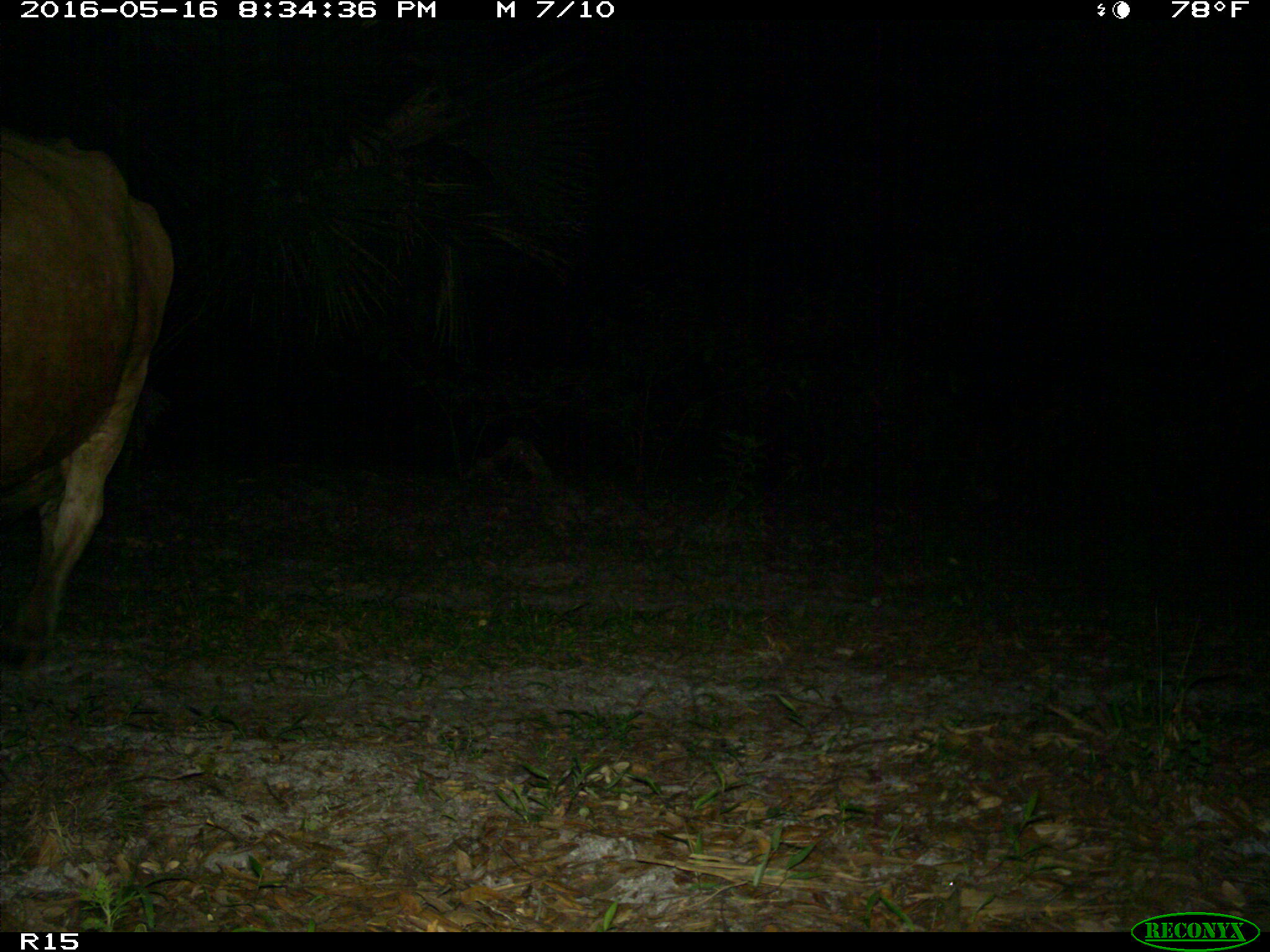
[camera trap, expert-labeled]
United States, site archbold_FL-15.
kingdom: Animalia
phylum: Chordata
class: Mammalia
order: Artiodactyla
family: Bovidae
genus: Bos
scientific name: Bos taurus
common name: domestic cow